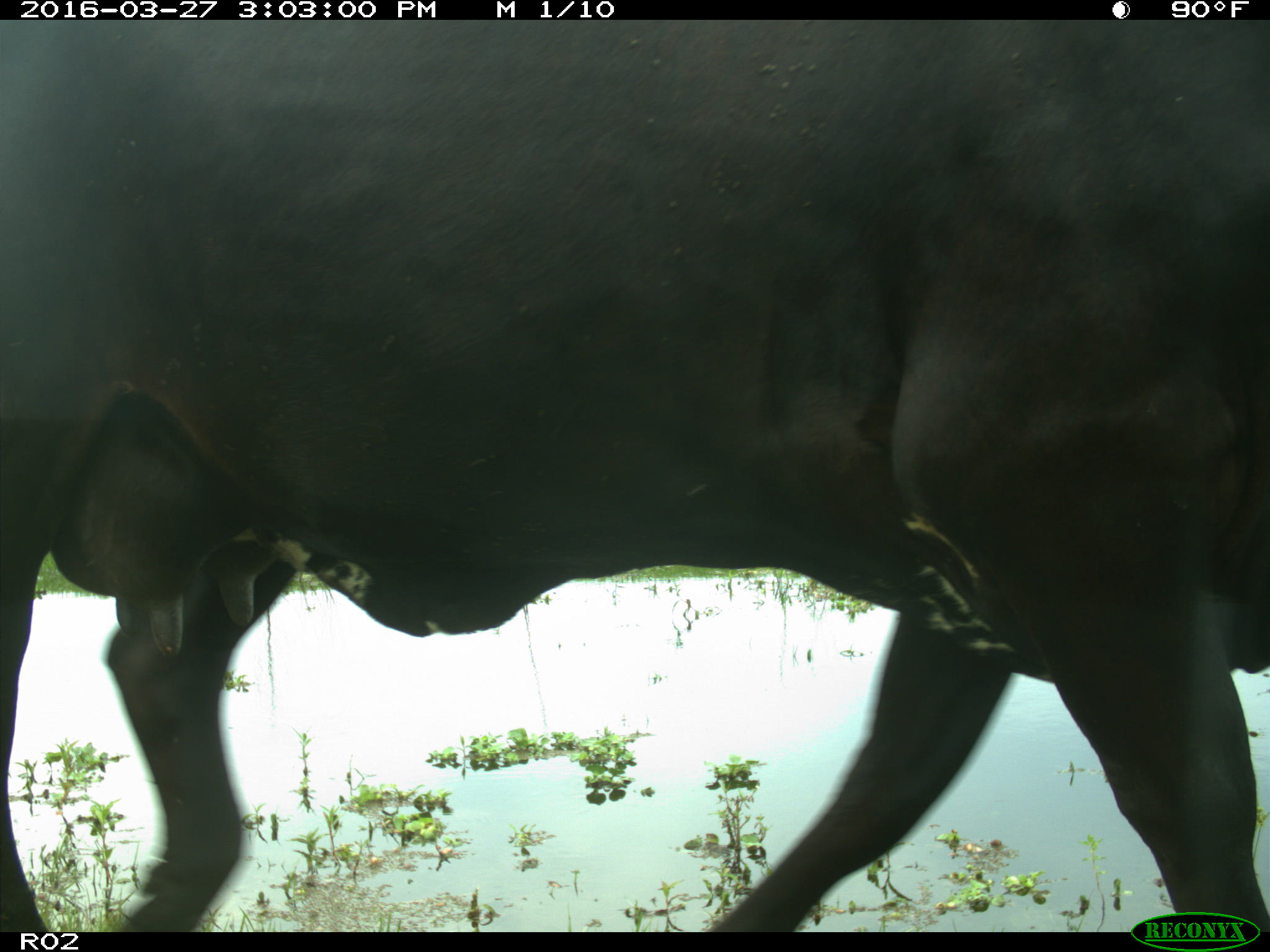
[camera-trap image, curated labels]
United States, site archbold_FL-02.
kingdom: Animalia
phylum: Chordata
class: Mammalia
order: Artiodactyla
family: Bovidae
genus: Bos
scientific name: Bos taurus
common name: domestic cow